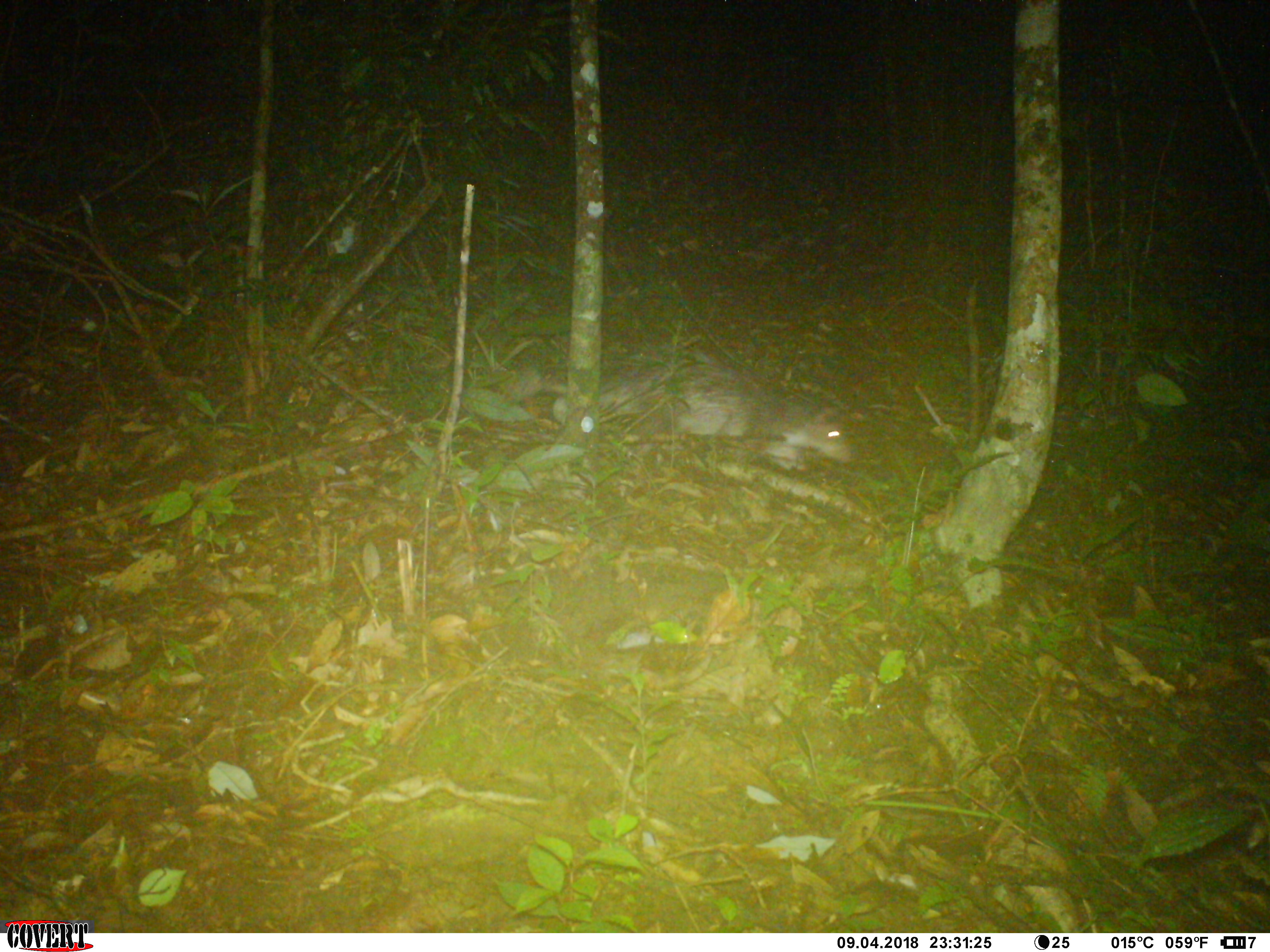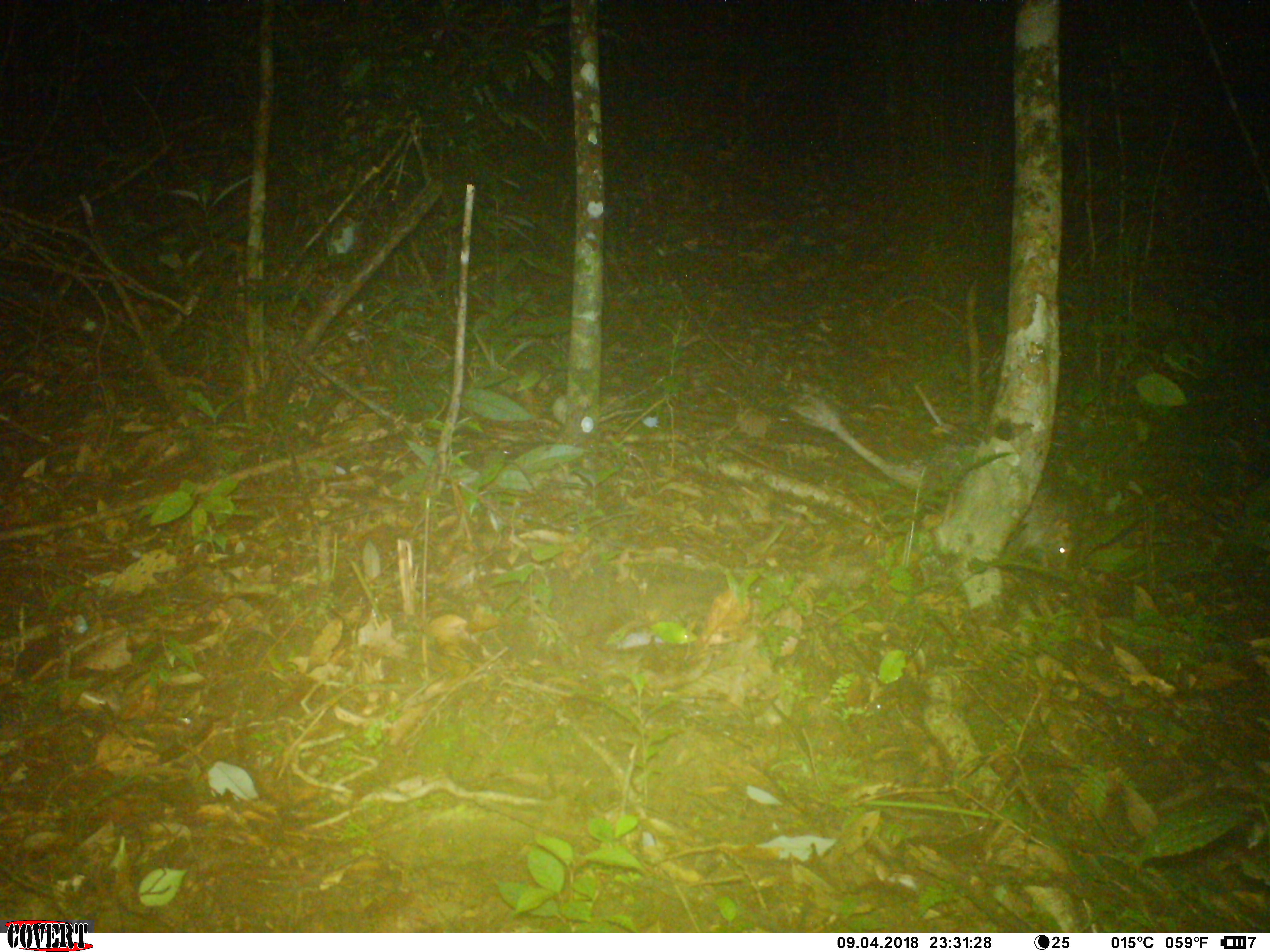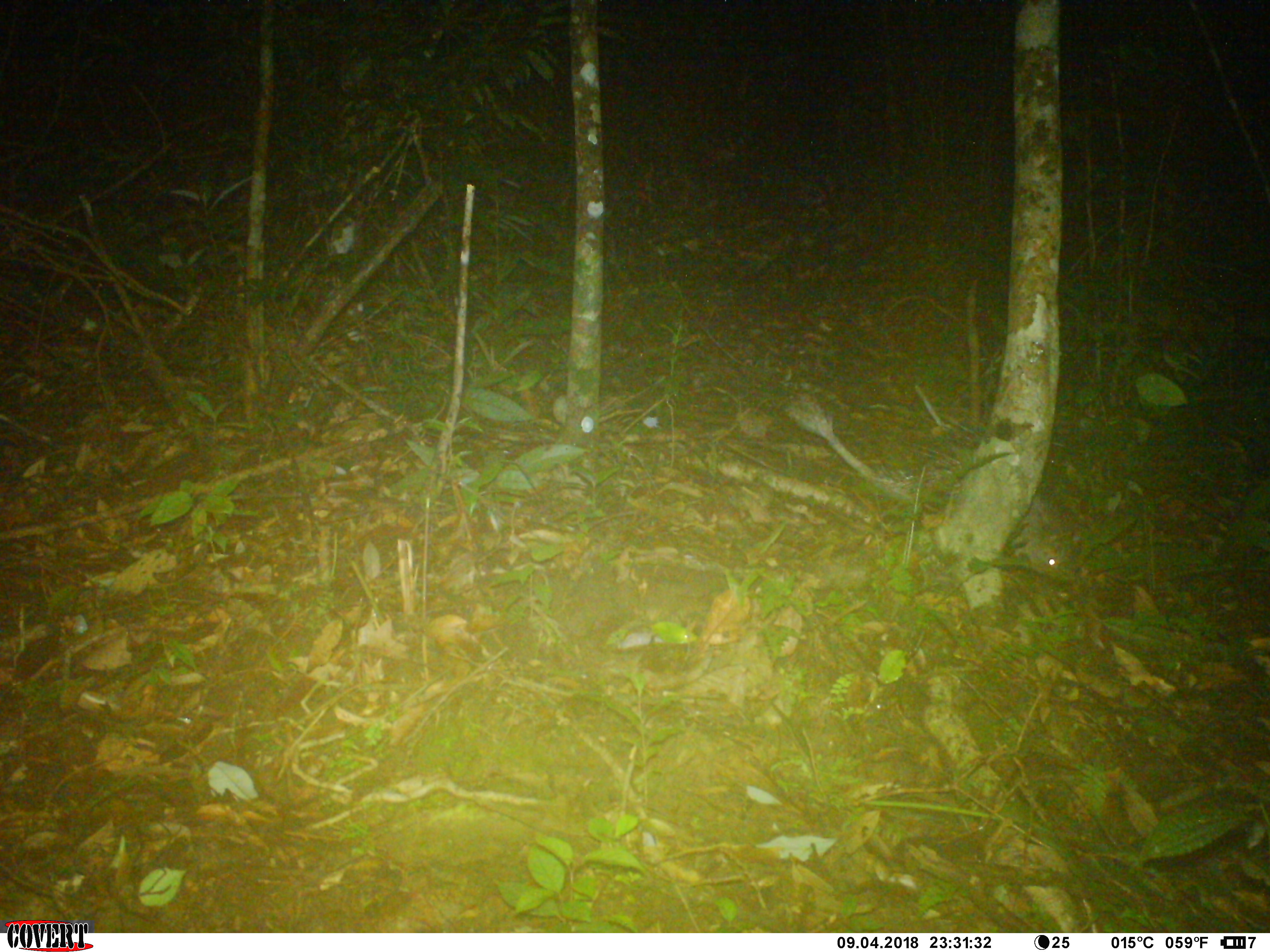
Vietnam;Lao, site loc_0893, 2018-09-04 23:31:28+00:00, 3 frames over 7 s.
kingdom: Animalia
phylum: Chordata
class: Mammalia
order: Rodentia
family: Hystricidae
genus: Atherurus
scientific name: Atherurus macrourus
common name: asiatic brush-tailed porcupine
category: asiatic brush tailed porcupine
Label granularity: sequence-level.